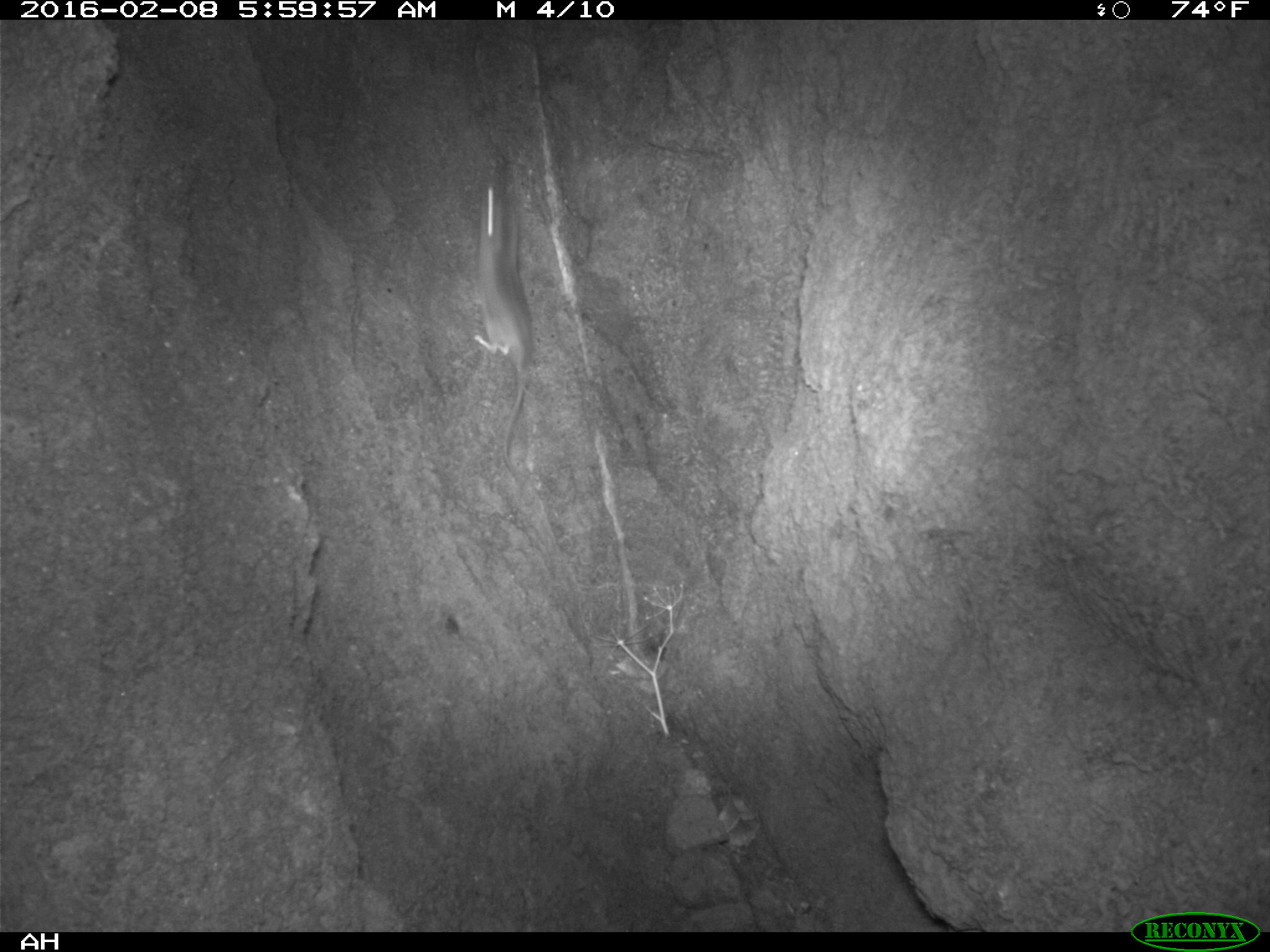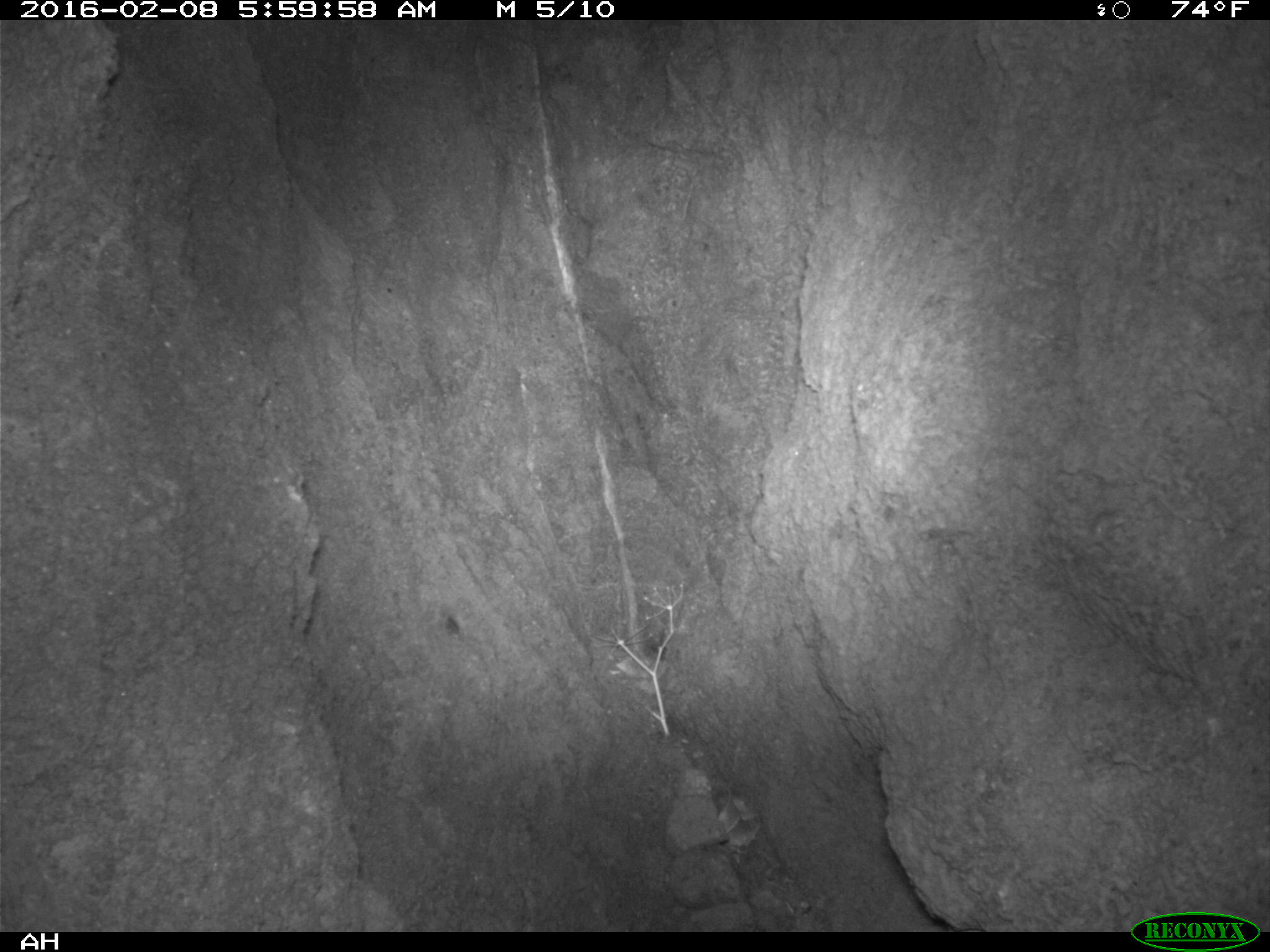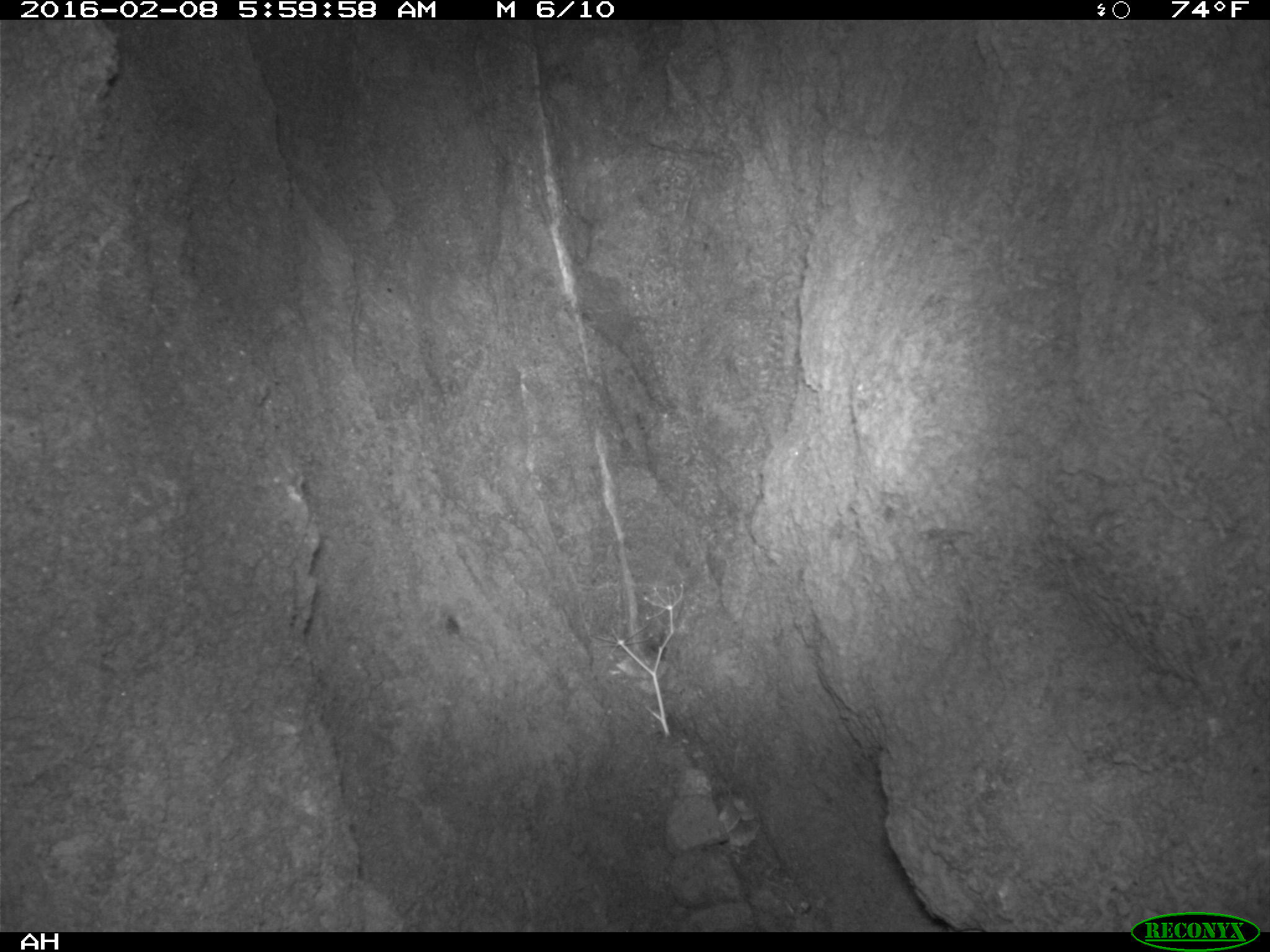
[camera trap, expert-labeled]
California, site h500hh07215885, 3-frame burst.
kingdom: Animalia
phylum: Chordata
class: Mammalia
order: Rodentia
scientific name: Rodentia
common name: rodent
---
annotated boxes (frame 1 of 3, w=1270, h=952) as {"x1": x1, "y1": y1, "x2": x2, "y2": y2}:
rodent: {"x1": 460, "y1": 162, "x2": 531, "y2": 456}